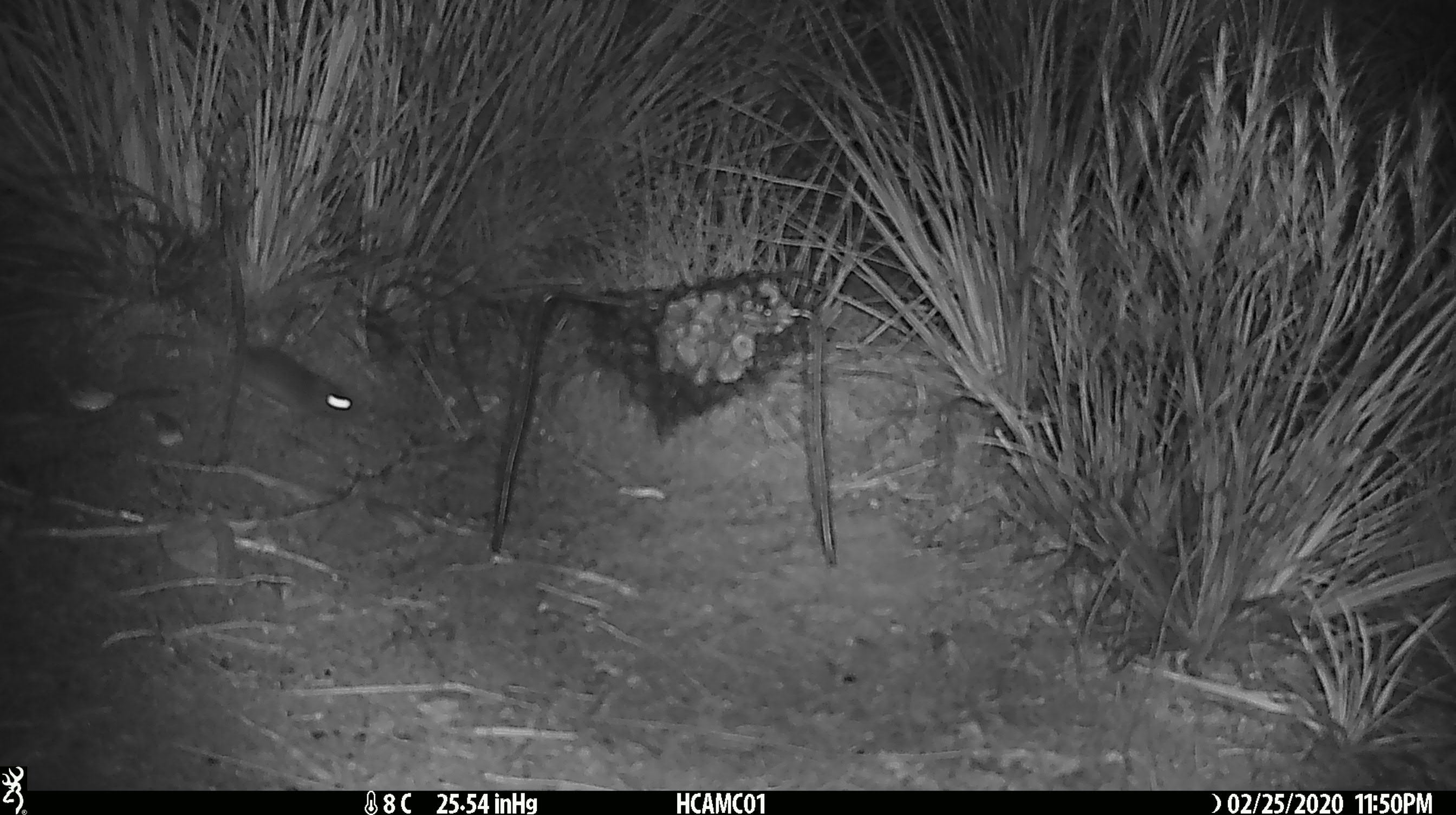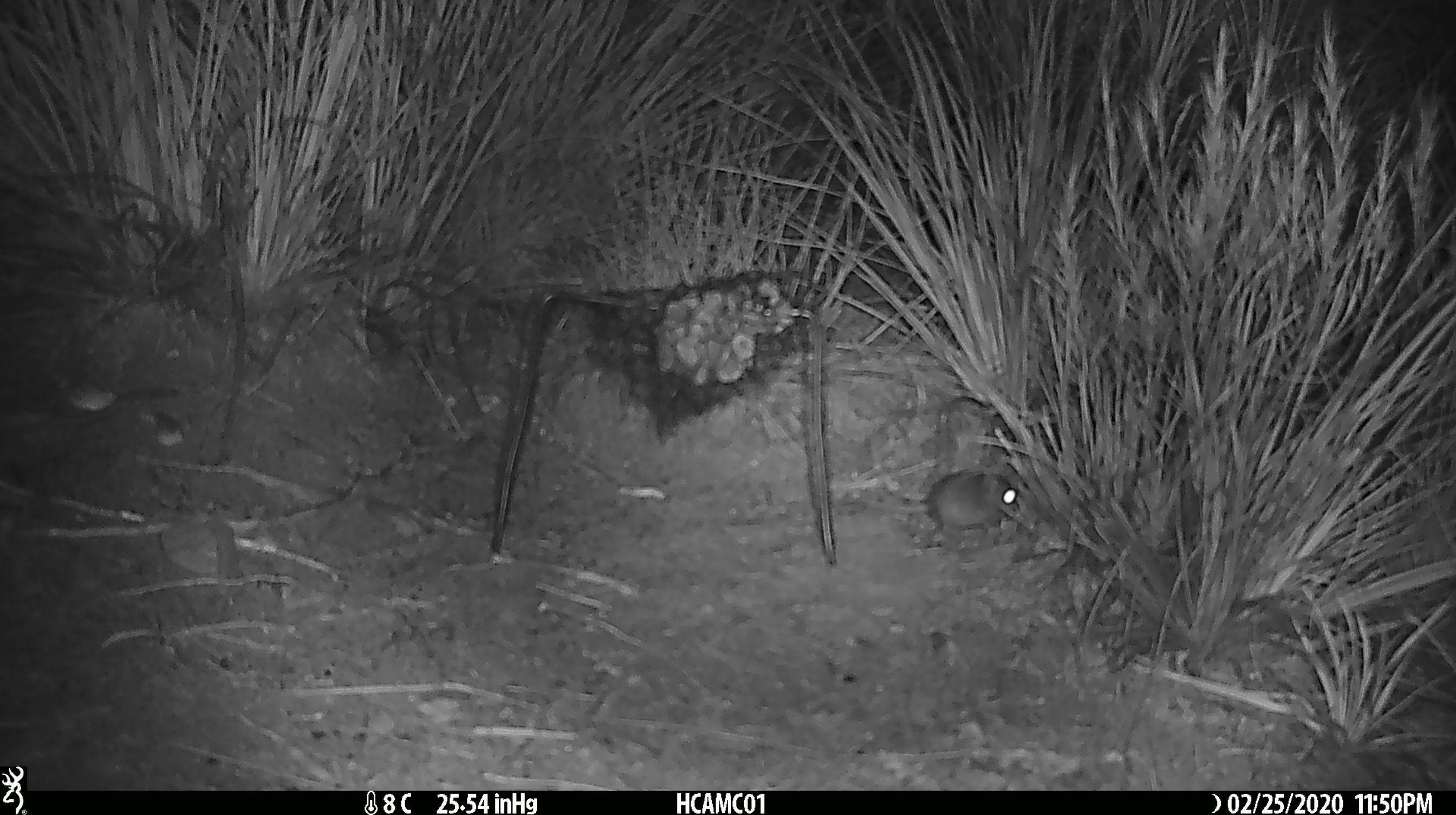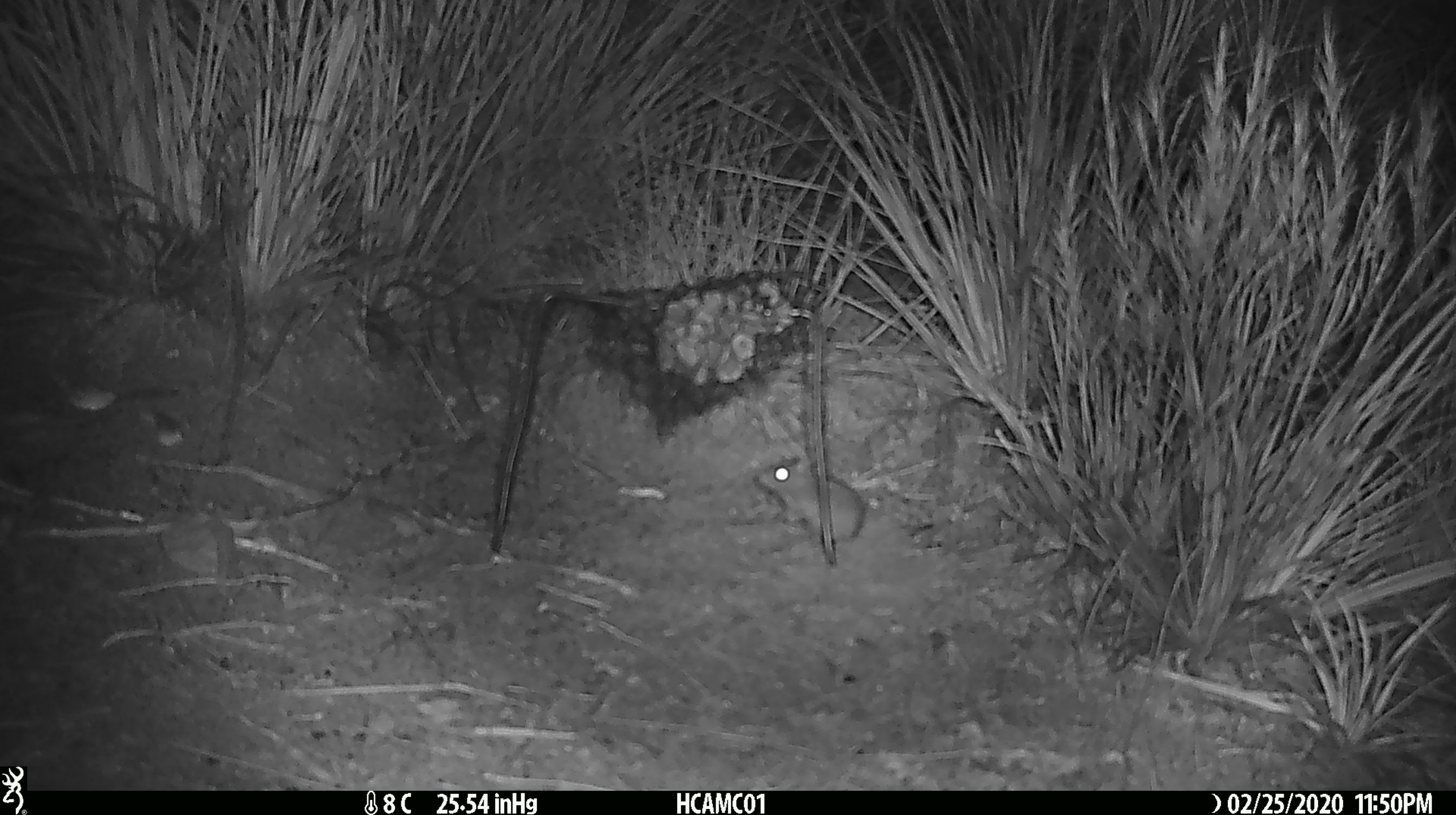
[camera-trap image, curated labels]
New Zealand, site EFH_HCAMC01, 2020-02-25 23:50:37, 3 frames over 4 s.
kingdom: Animalia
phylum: Chordata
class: Mammalia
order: Rodentia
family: Muridae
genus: Mus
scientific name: Mus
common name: mouse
Mouse (Mus).